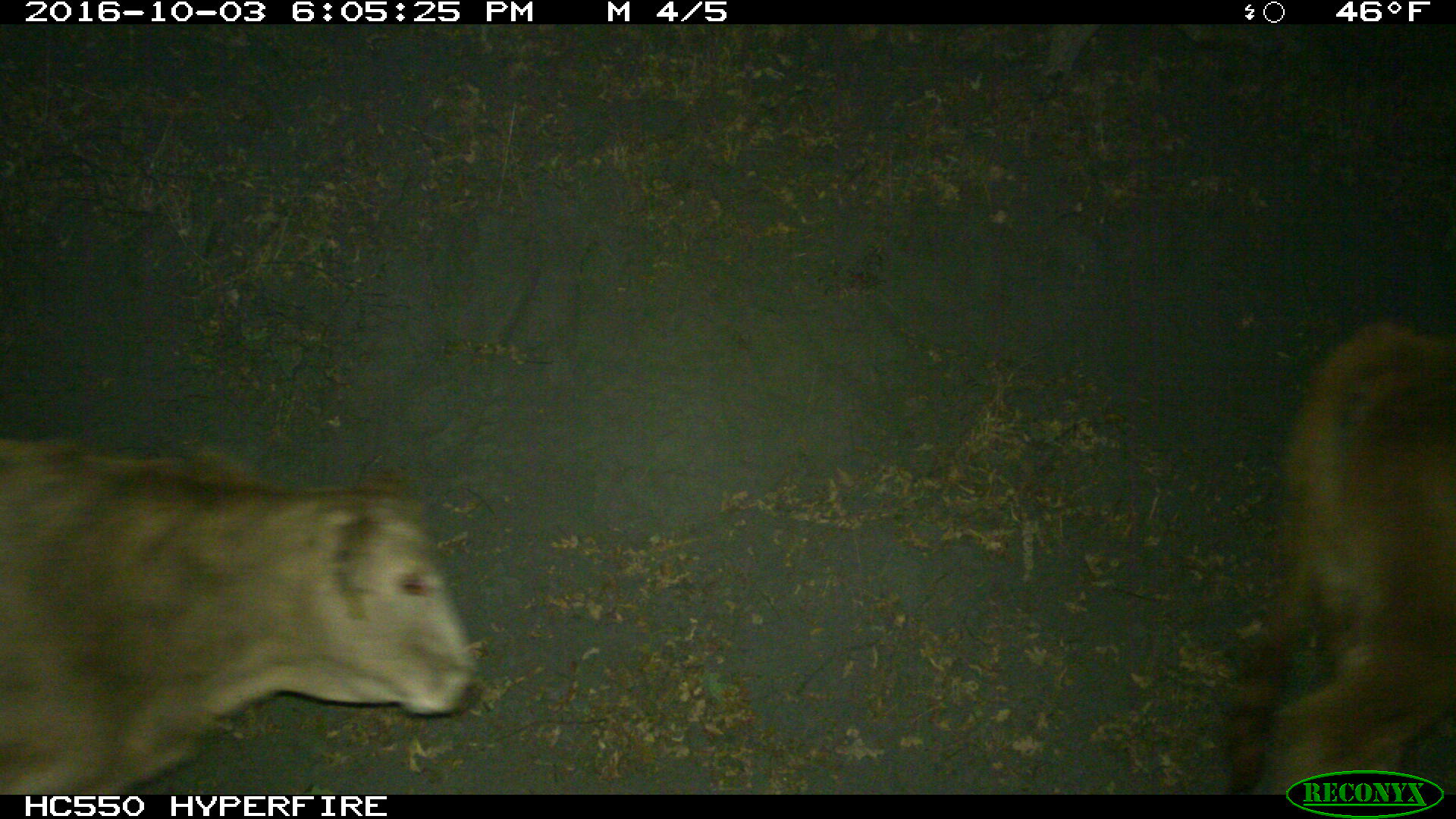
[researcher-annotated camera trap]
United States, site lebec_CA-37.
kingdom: Animalia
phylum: Chordata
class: Mammalia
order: Artiodactyla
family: Bovidae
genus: Bos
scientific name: Bos taurus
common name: domestic cow